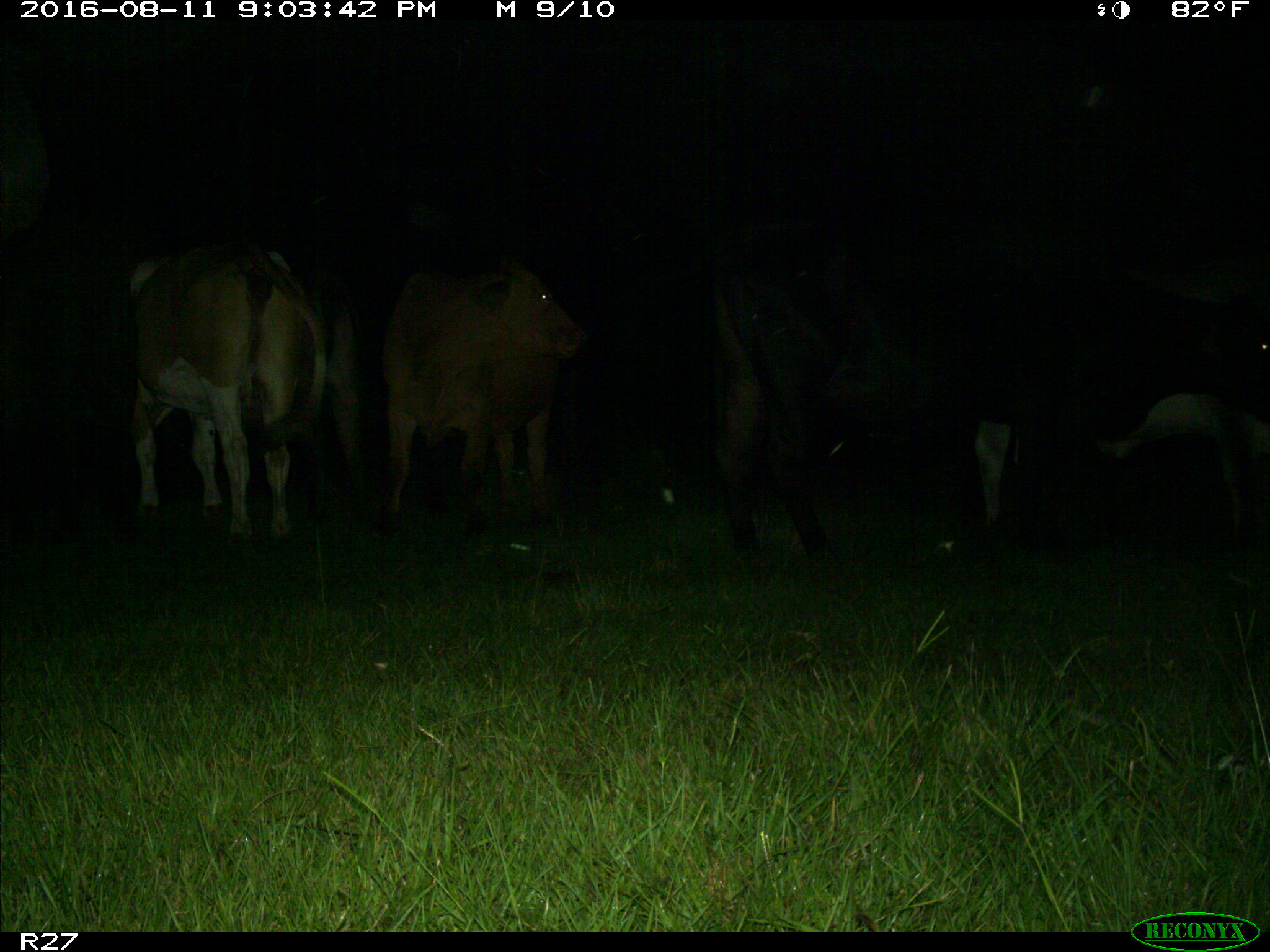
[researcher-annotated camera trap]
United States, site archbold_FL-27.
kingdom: Animalia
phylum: Chordata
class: Mammalia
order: Artiodactyla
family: Bovidae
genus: Bos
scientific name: Bos taurus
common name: domestic cow